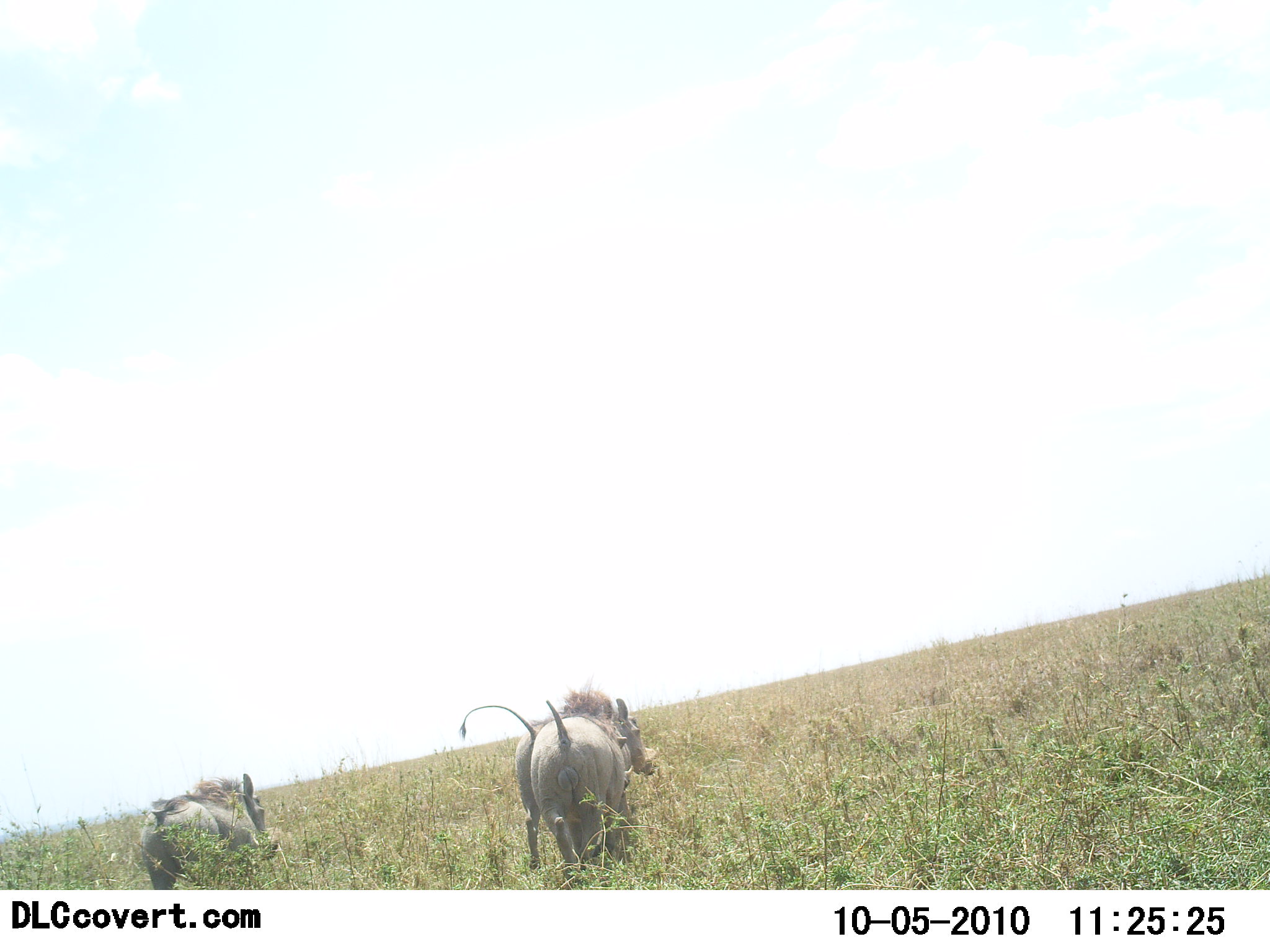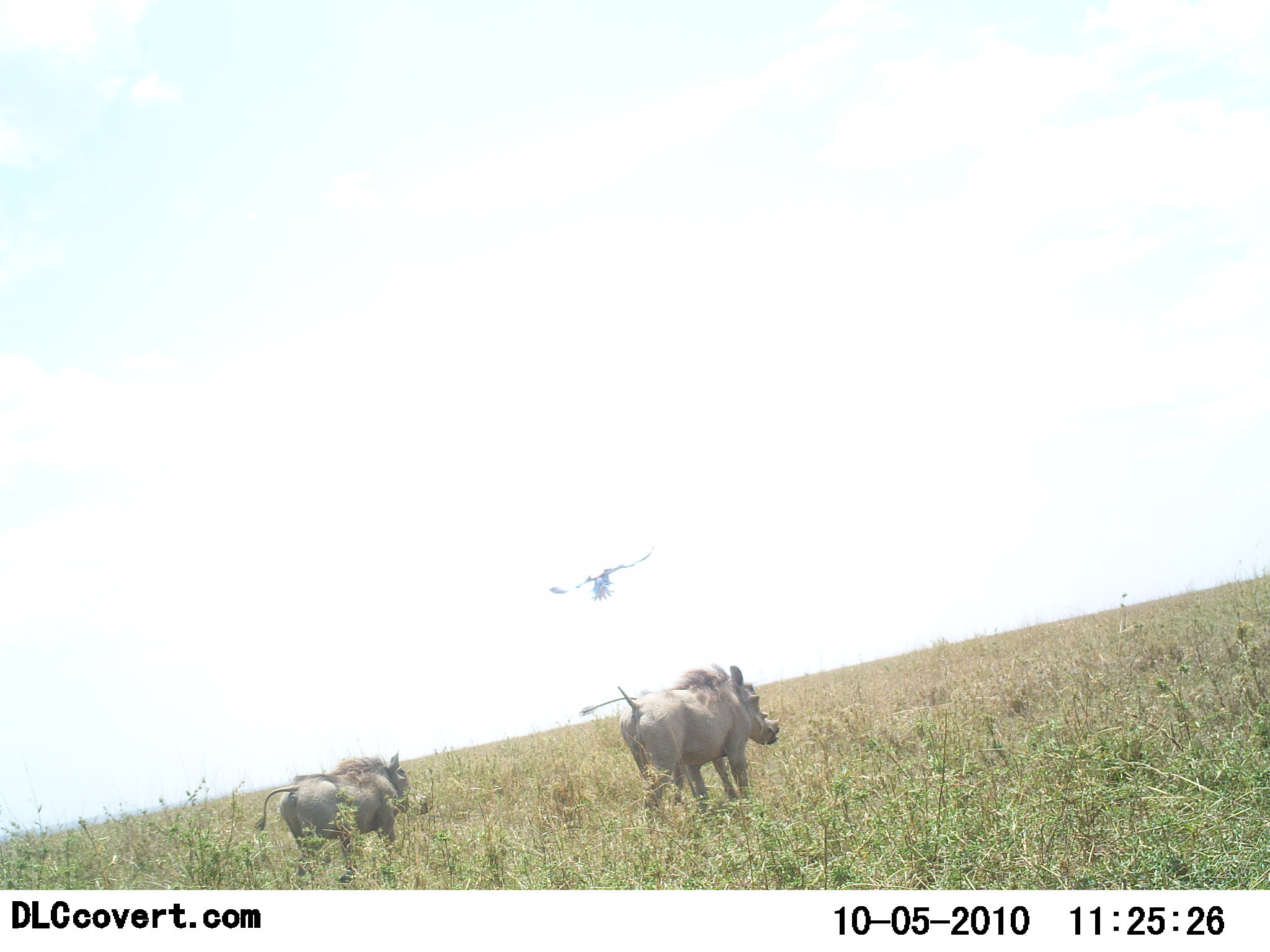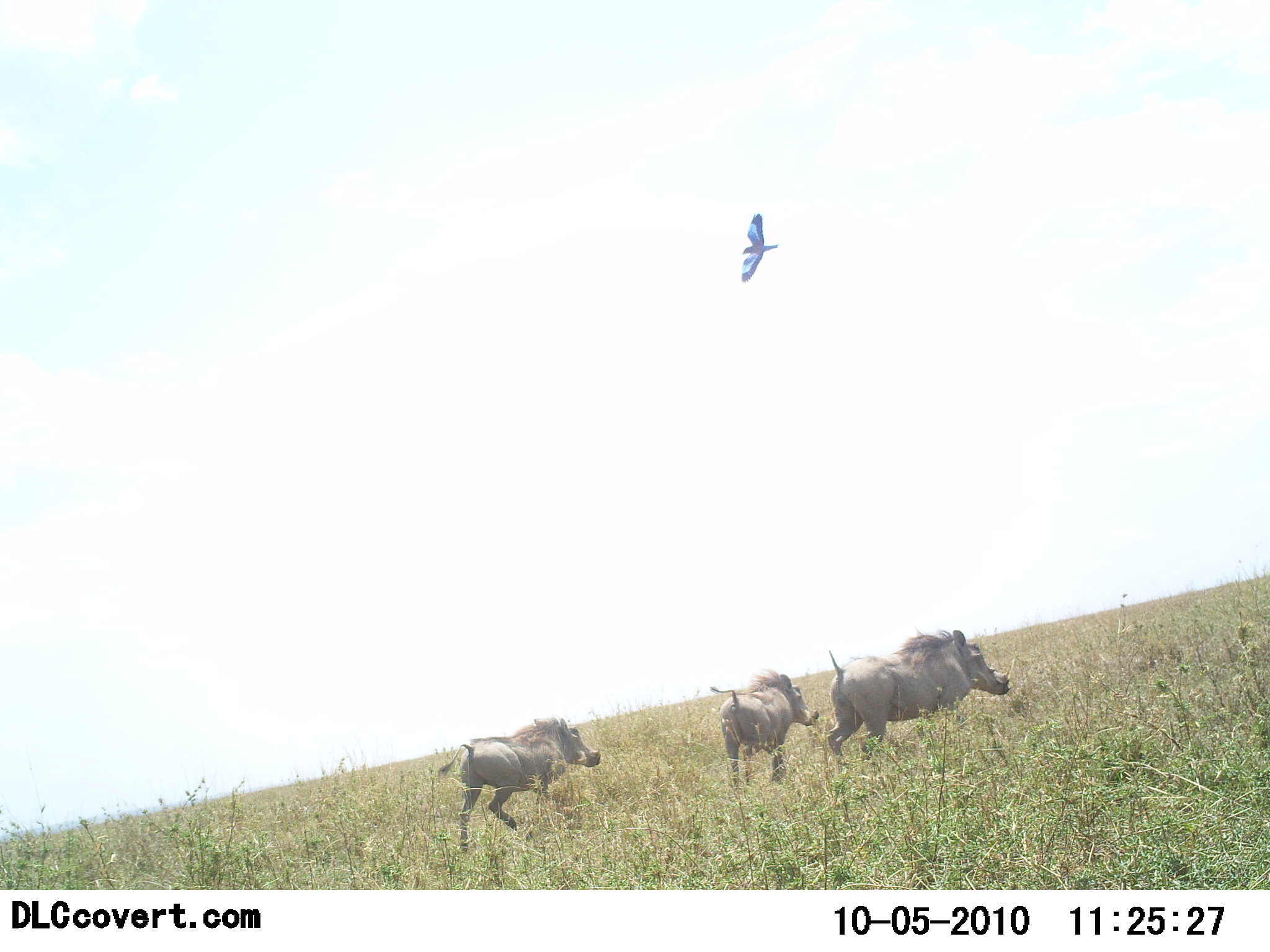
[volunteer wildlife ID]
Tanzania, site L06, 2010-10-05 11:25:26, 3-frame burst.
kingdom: Animalia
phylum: Chordata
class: Aves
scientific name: Aves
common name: bird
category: otherbird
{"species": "otherbird (bird) (Aves)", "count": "1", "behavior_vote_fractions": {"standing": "0%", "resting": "0%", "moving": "100%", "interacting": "0%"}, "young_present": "0%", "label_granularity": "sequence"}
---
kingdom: Animalia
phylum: Chordata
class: Mammalia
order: Artiodactyla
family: Suidae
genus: Phacochoerus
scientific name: Phacochoerus africanus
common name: warthog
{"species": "warthog (Phacochoerus africanus)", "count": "3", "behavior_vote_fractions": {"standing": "0%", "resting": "0%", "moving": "100%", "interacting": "0%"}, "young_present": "14%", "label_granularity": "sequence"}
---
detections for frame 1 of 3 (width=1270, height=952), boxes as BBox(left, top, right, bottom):
animal: BBox(458, 674, 621, 870); BBox(530, 698, 658, 883); BBox(141, 774, 279, 891)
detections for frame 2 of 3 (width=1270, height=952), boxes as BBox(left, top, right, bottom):
animal: BBox(616, 665, 781, 817); BBox(254, 752, 428, 882); BBox(581, 665, 730, 814)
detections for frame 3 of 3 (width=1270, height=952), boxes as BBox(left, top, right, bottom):
animal: BBox(827, 624, 1016, 764); BBox(438, 717, 601, 852); BBox(709, 666, 819, 788)